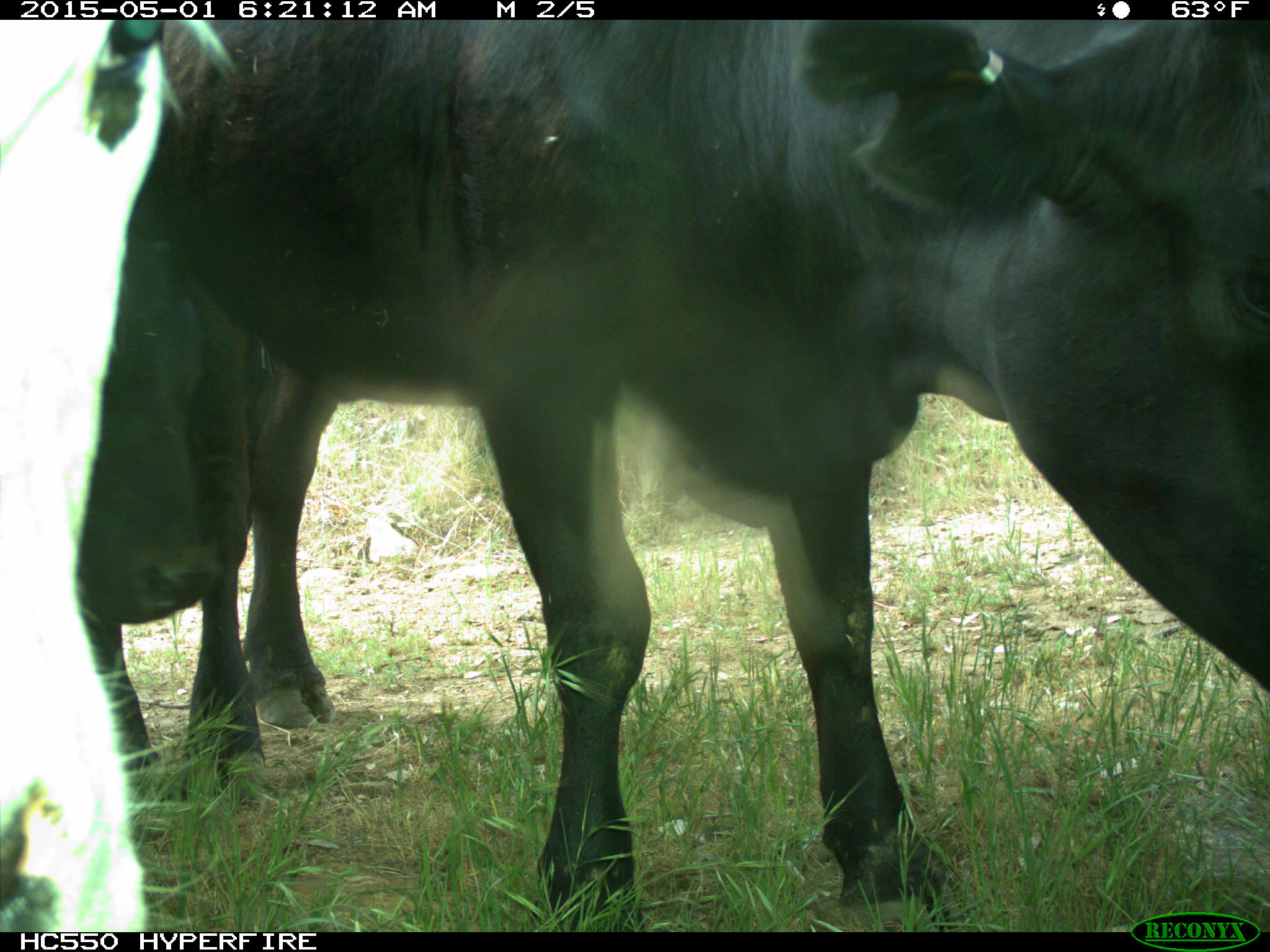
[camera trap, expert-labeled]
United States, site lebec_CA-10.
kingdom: Animalia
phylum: Chordata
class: Mammalia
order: Artiodactyla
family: Bovidae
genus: Bos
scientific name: Bos taurus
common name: domestic cow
Bos taurus (domestic cow).